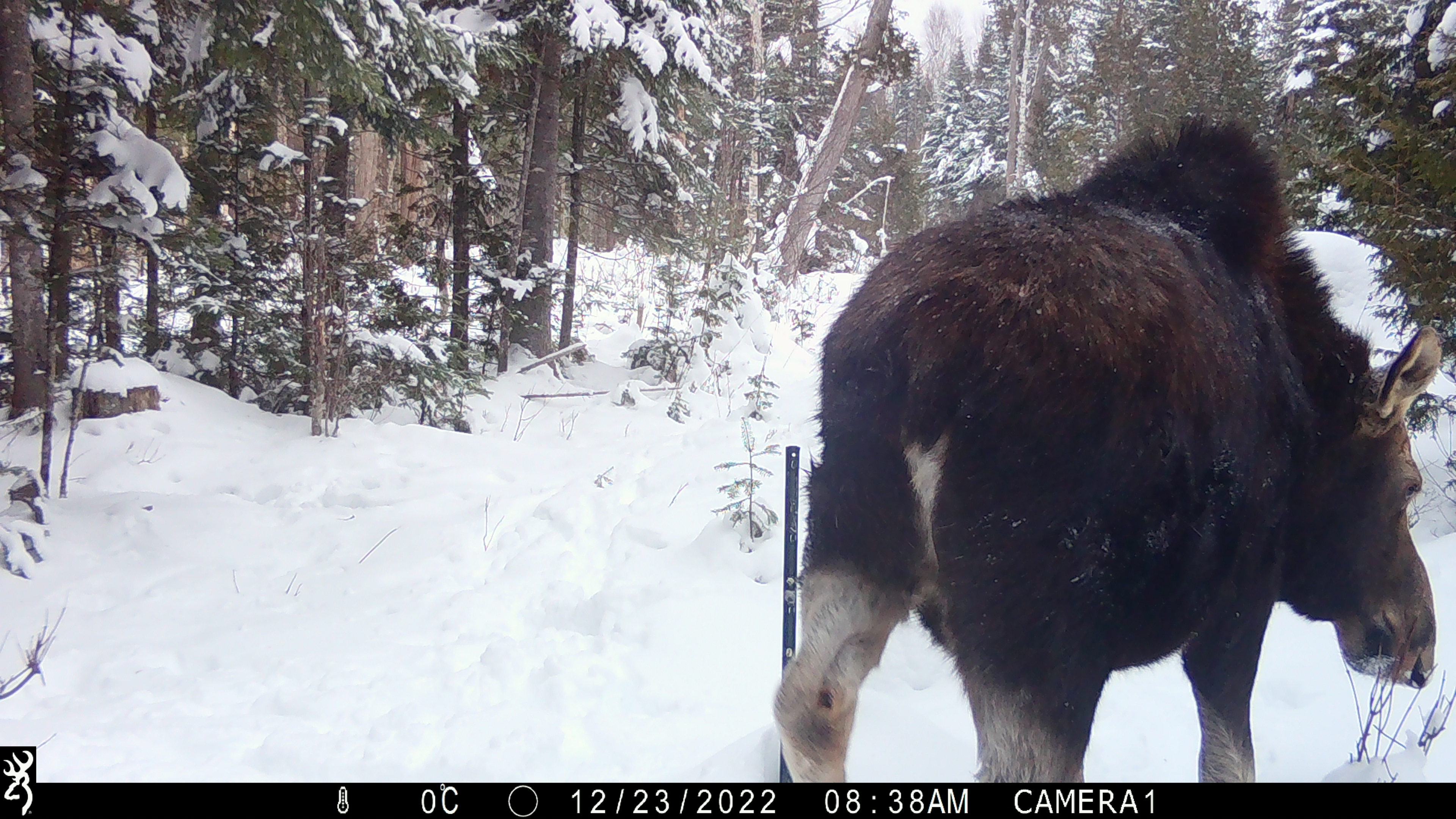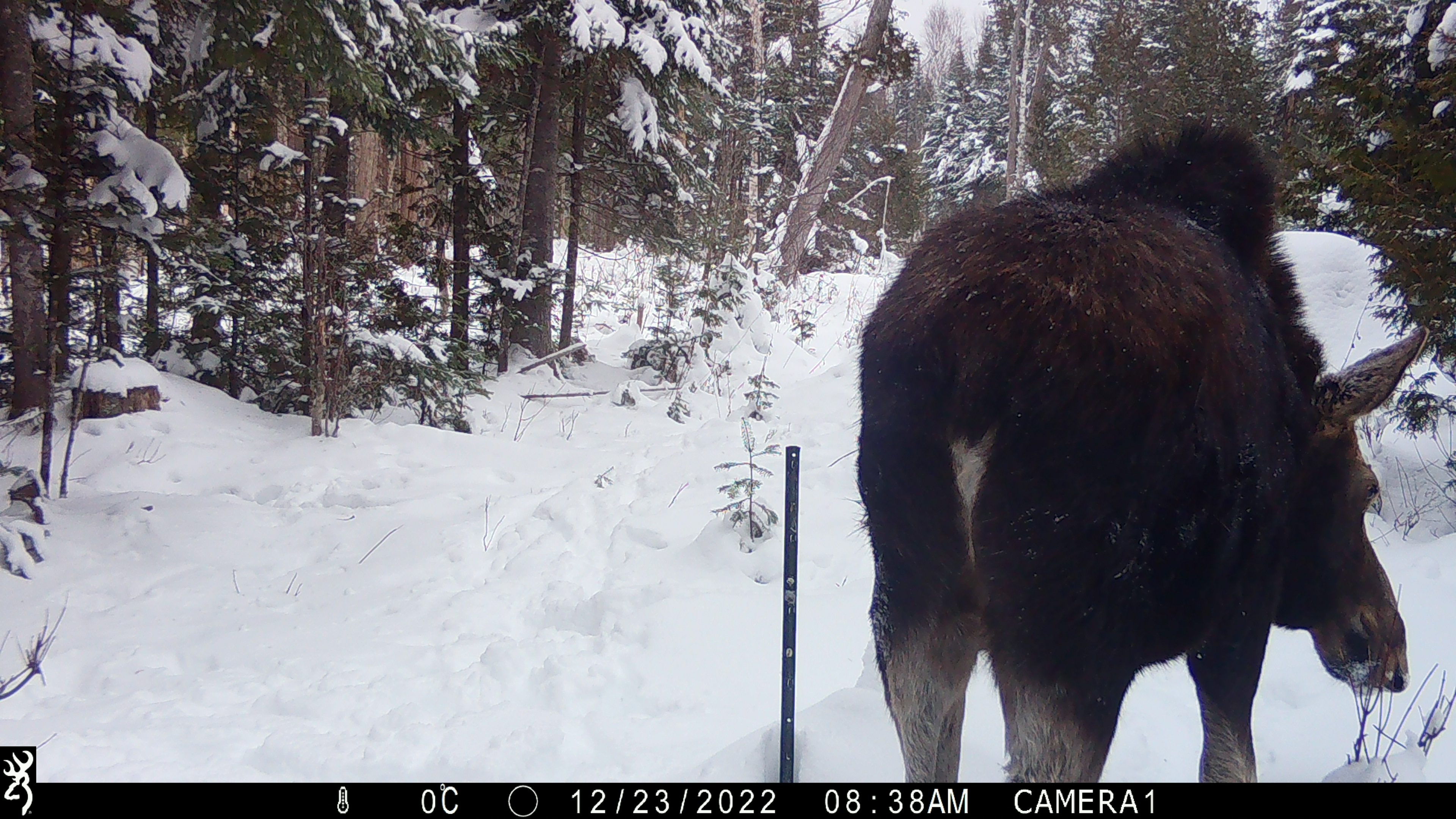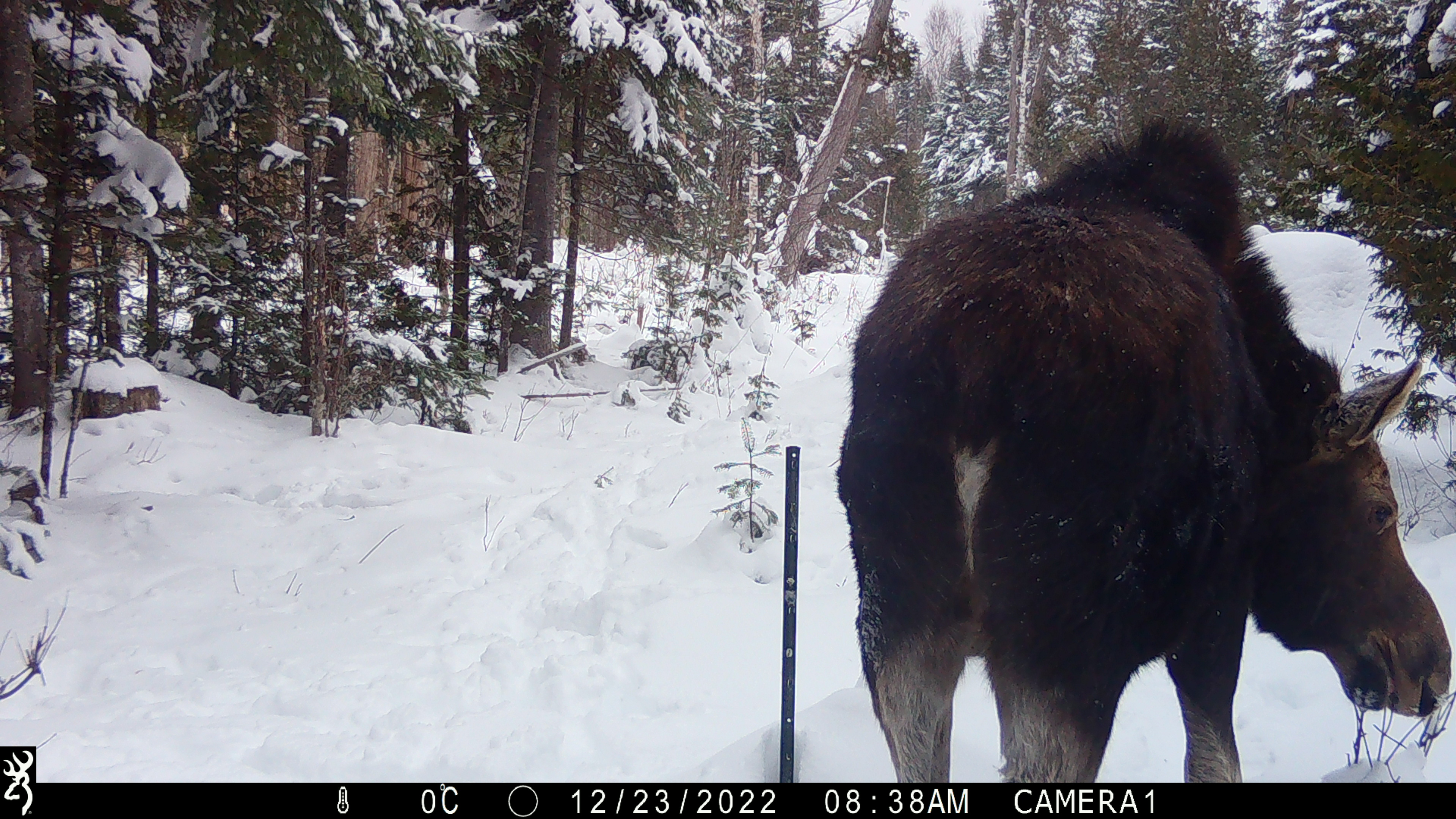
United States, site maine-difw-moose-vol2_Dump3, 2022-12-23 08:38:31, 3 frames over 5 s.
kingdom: Animalia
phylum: Chordata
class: Mammalia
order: Artiodactyla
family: Cervidae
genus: Alces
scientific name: Alces alces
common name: moose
Moose (Alces alces).